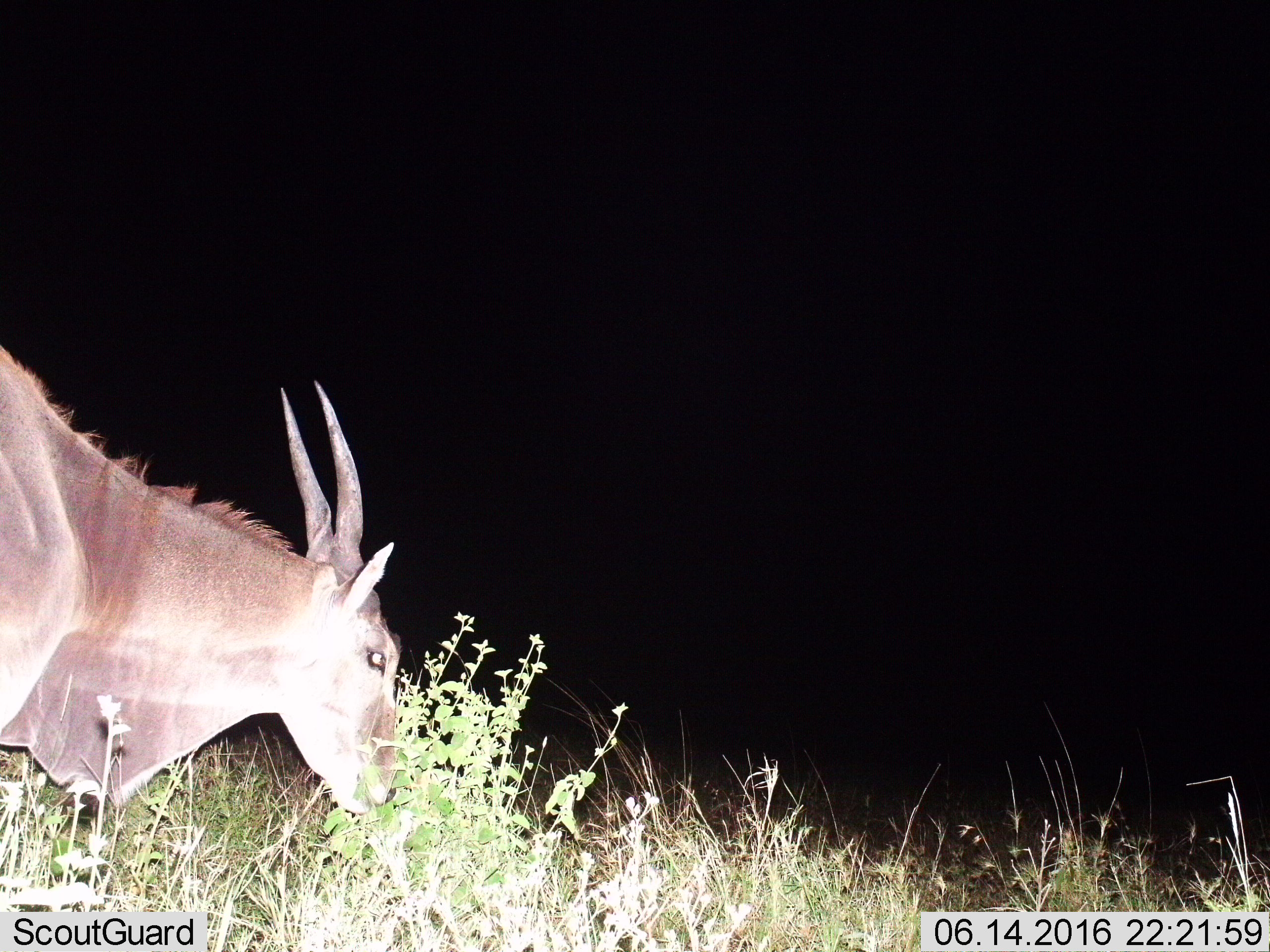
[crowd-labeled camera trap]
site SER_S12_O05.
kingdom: Animalia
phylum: Chordata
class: Mammalia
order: Artiodactyla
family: Bovidae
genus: Tragelaphus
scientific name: Tragelaphus oryx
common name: eland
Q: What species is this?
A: Eland (Tragelaphus oryx).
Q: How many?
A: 1.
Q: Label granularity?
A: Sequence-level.